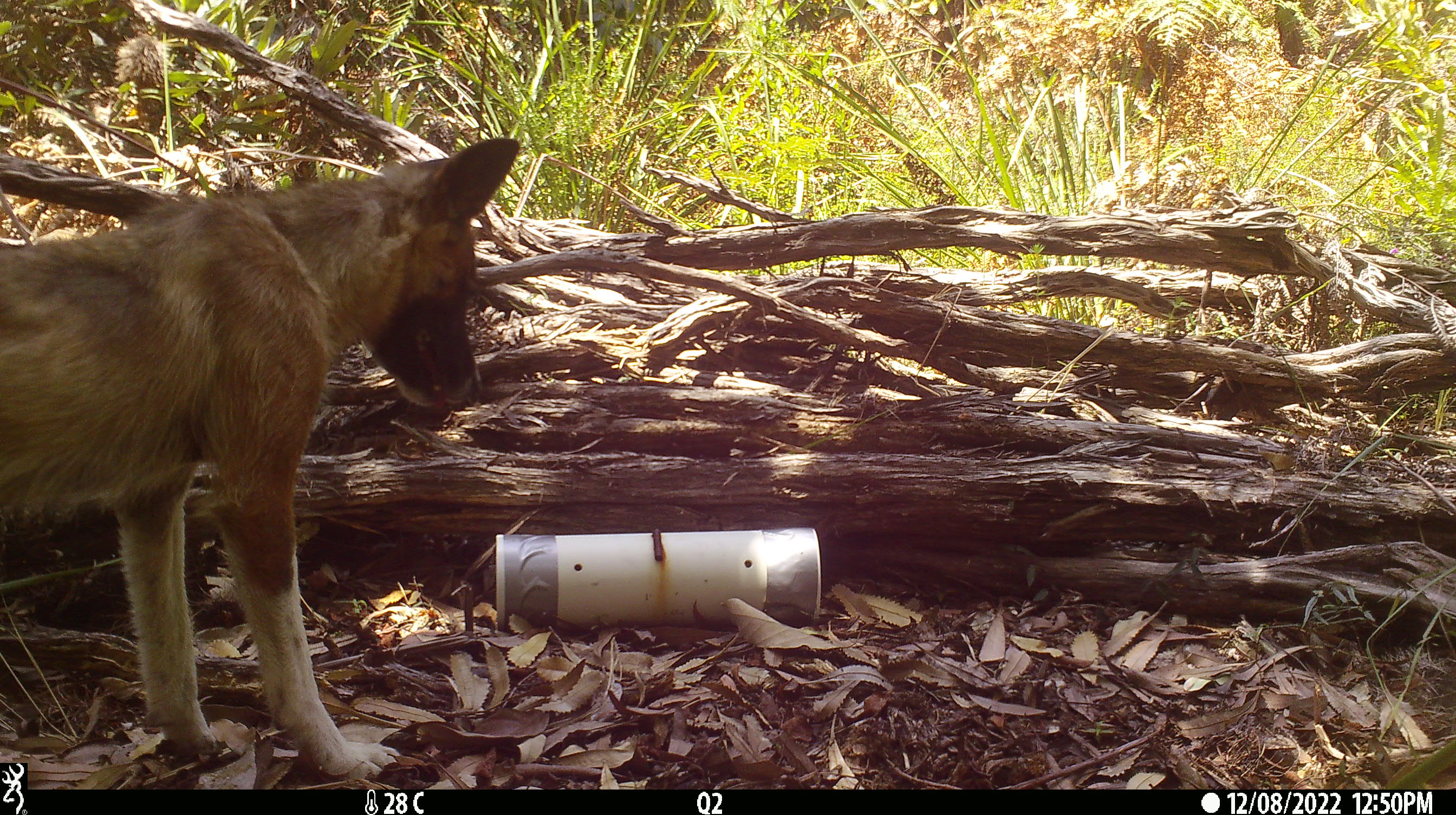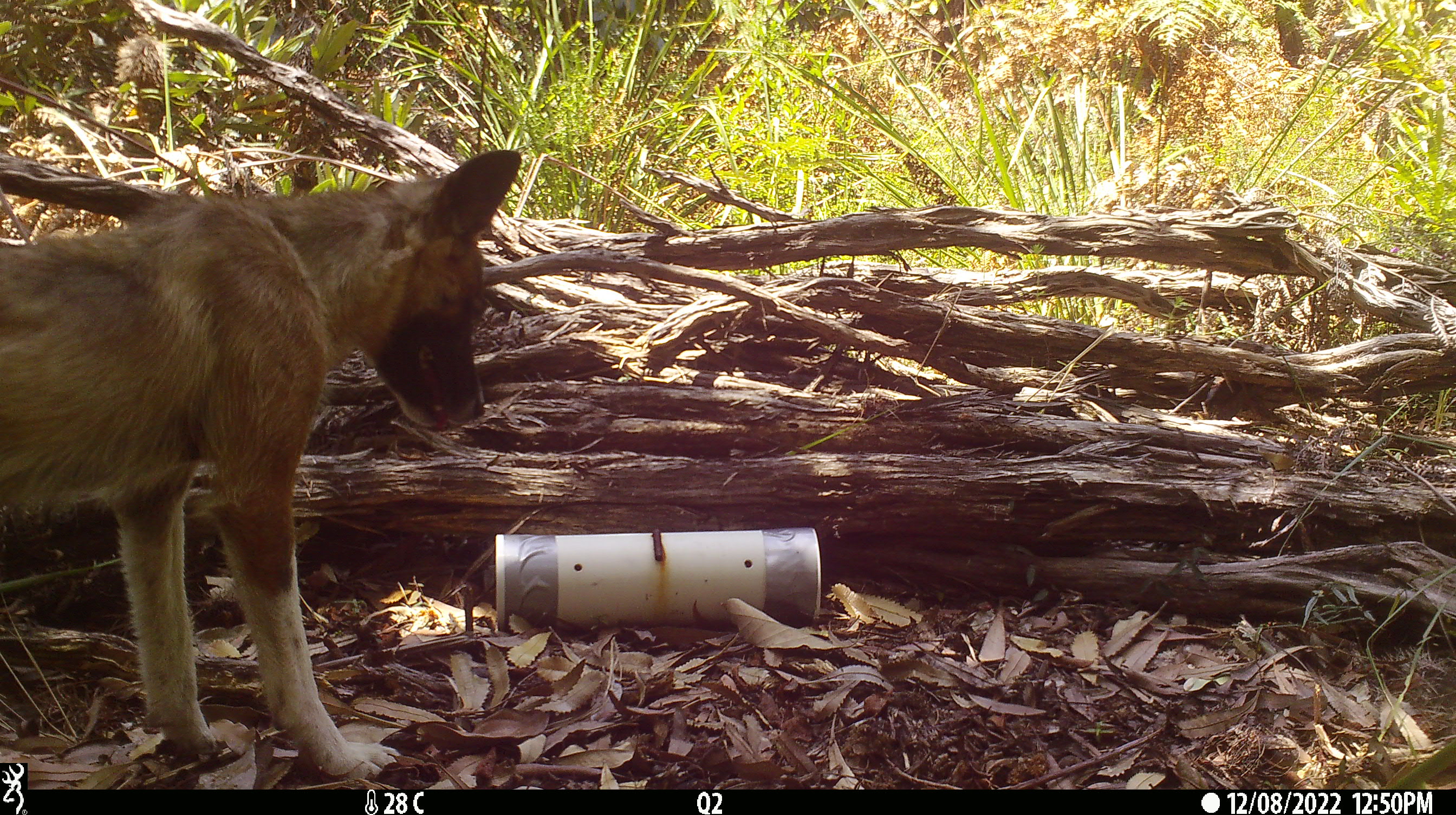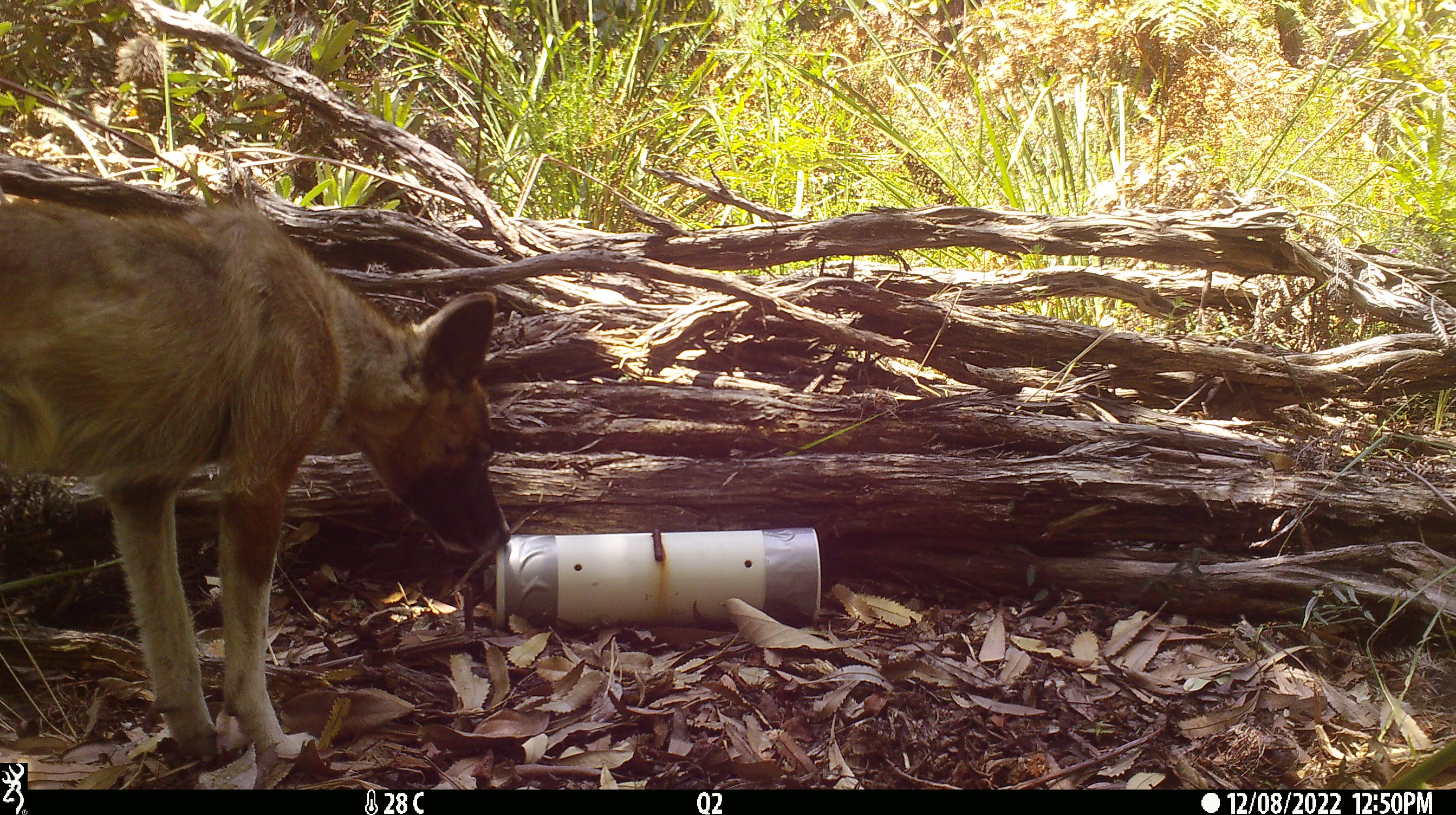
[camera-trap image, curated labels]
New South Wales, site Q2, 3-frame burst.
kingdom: Animalia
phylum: Chordata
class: Mammalia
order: Carnivora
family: Canidae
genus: Canis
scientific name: Canis familiaris dingo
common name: dingo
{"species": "dingo (Canis familiaris dingo)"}